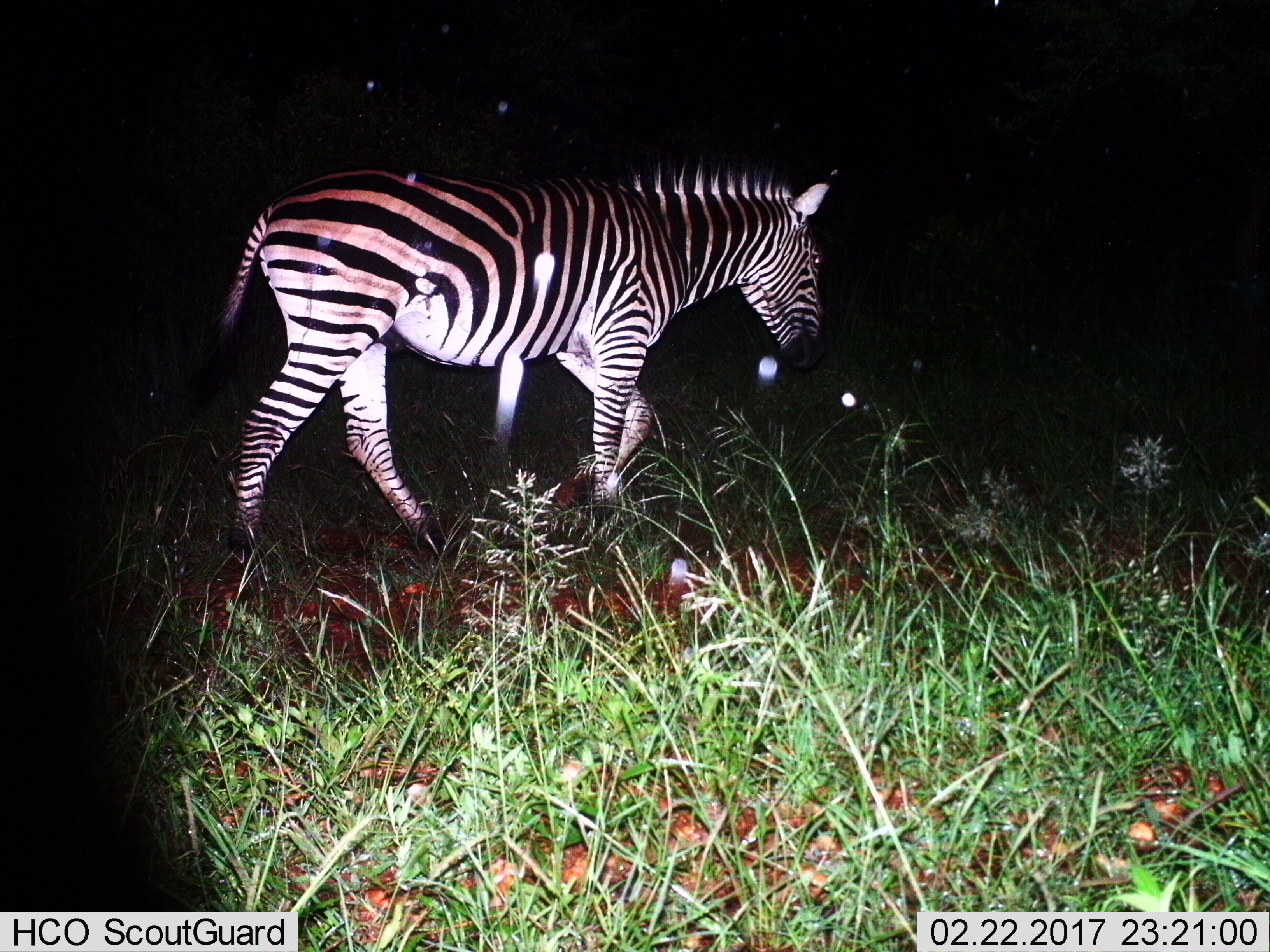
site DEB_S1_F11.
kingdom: Animalia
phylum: Chordata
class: Mammalia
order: Perissodactyla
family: Equidae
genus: Equus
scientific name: Equus quagga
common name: plains zebra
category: zebraplains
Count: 1.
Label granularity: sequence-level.